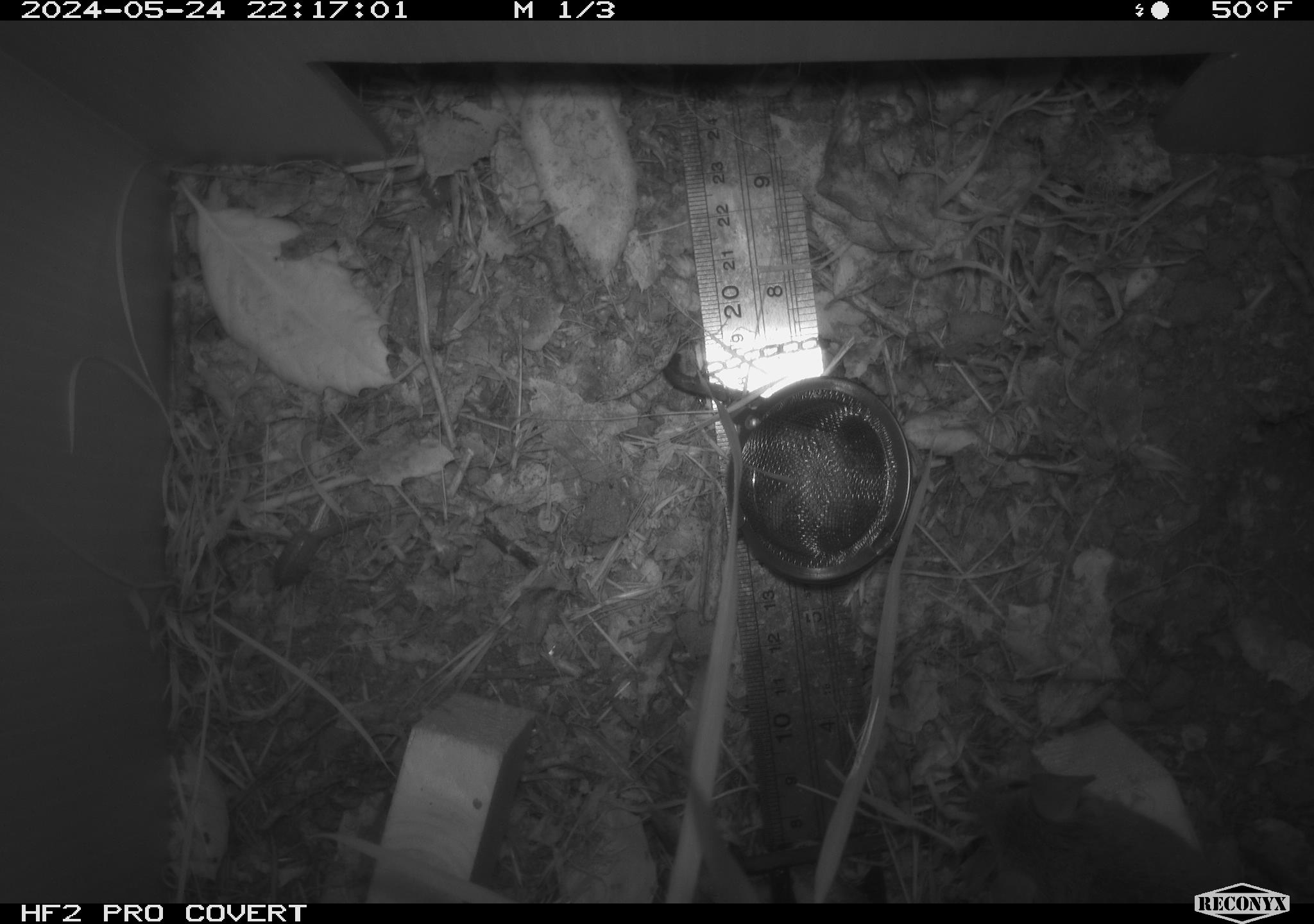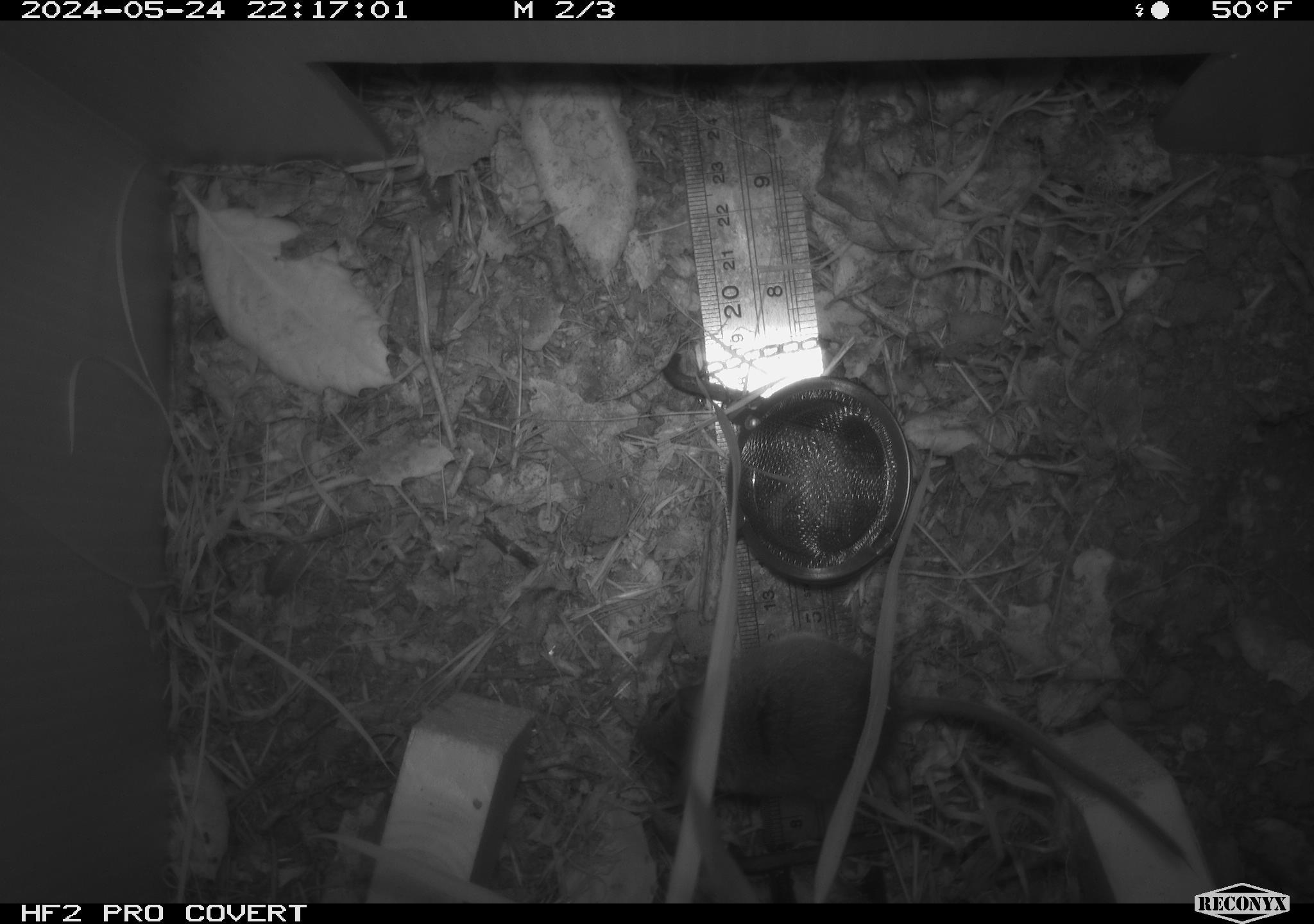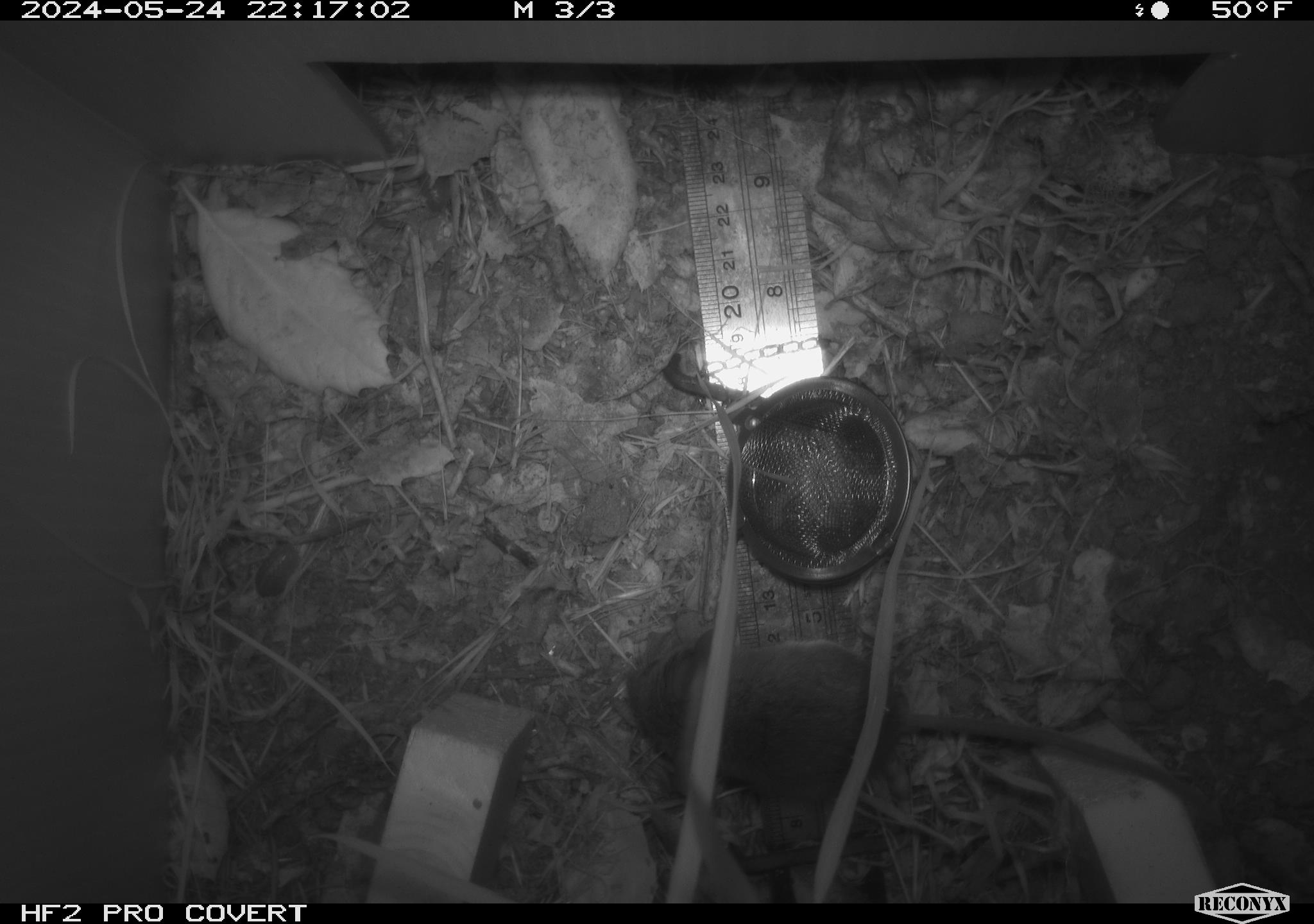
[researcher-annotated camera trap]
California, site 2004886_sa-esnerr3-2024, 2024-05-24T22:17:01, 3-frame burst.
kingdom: Animalia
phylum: Chordata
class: Mammalia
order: Rodentia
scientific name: Rodentia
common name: rodent